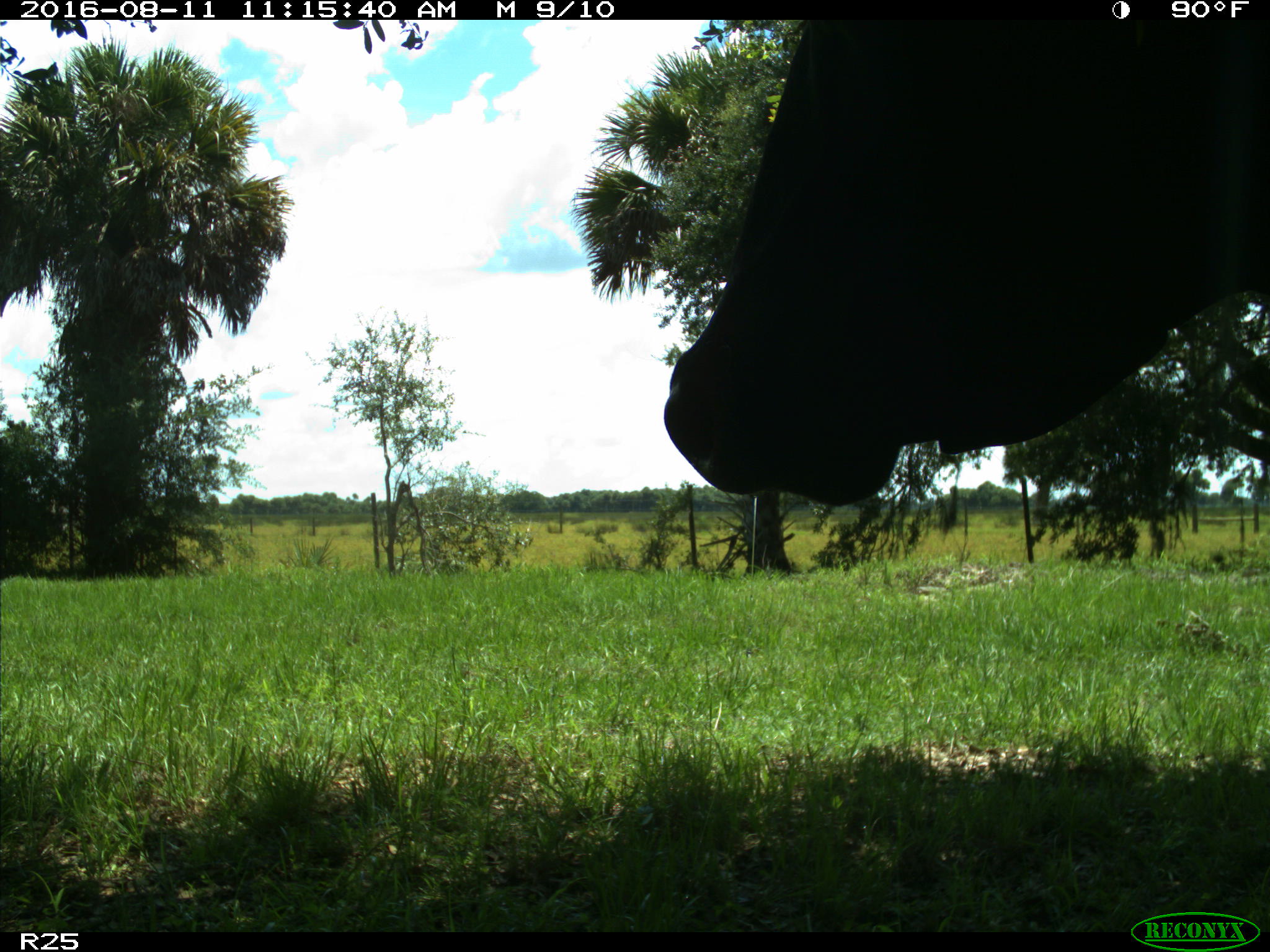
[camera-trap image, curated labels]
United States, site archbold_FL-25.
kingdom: Animalia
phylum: Chordata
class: Mammalia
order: Artiodactyla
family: Bovidae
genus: Bos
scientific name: Bos taurus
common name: domestic cow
Bos taurus (domestic cow).